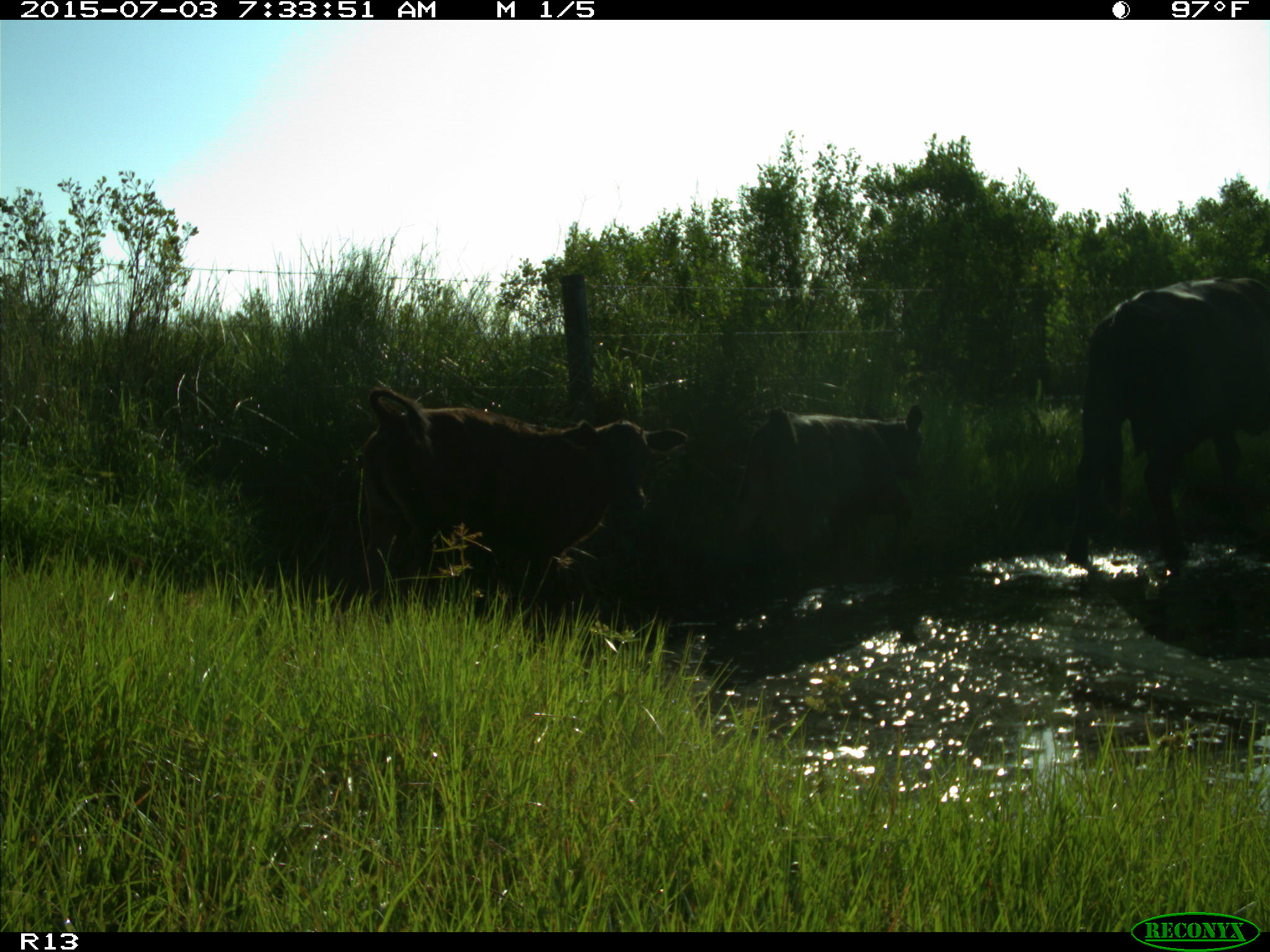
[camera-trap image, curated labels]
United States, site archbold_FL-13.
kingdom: Animalia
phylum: Chordata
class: Mammalia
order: Artiodactyla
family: Bovidae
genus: Bos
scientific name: Bos taurus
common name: domestic cow